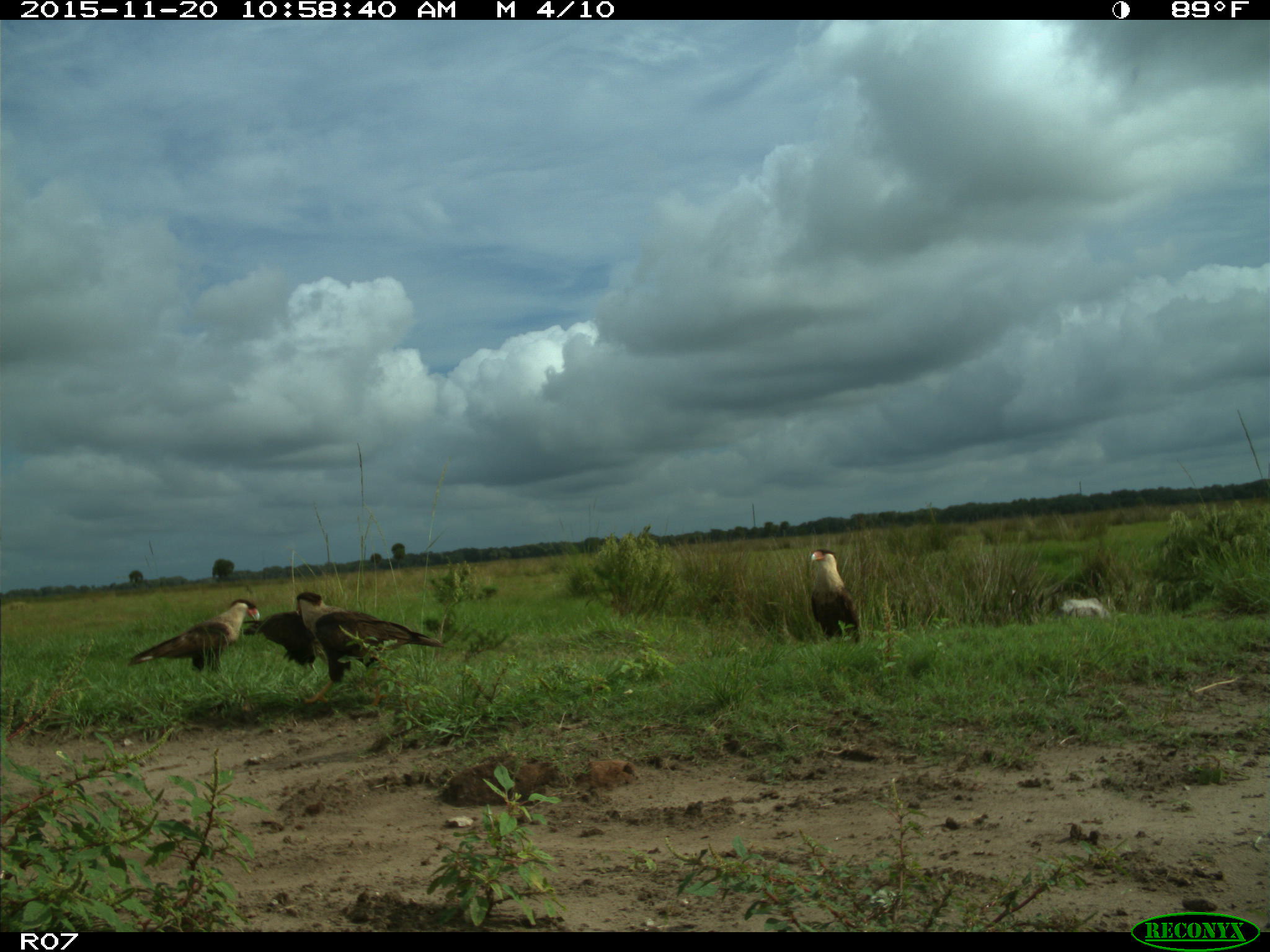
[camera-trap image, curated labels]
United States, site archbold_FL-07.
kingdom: Animalia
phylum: Chordata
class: Aves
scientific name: Aves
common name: birds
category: unidentified bird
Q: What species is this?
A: Unidentified bird (birds) (Aves).